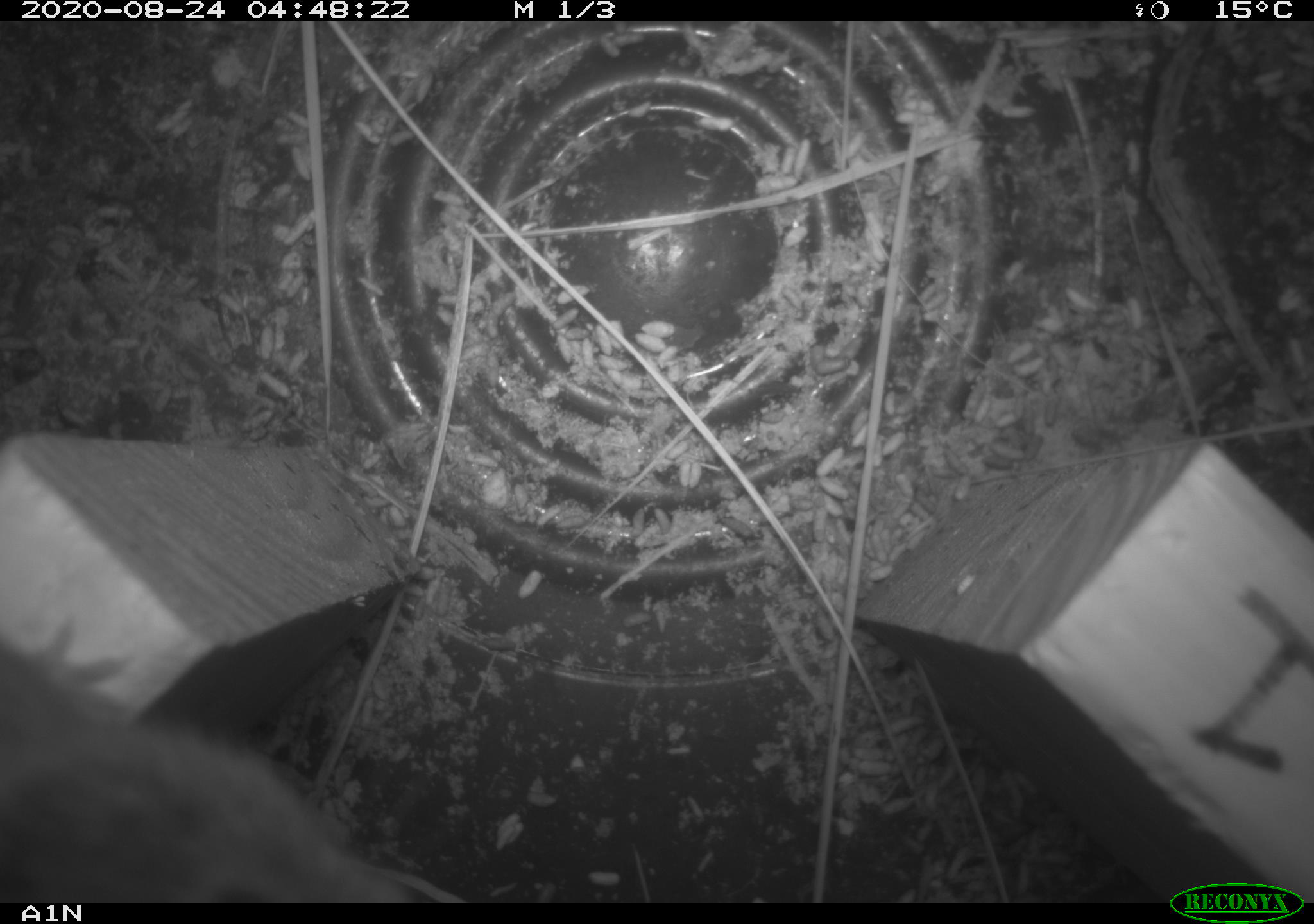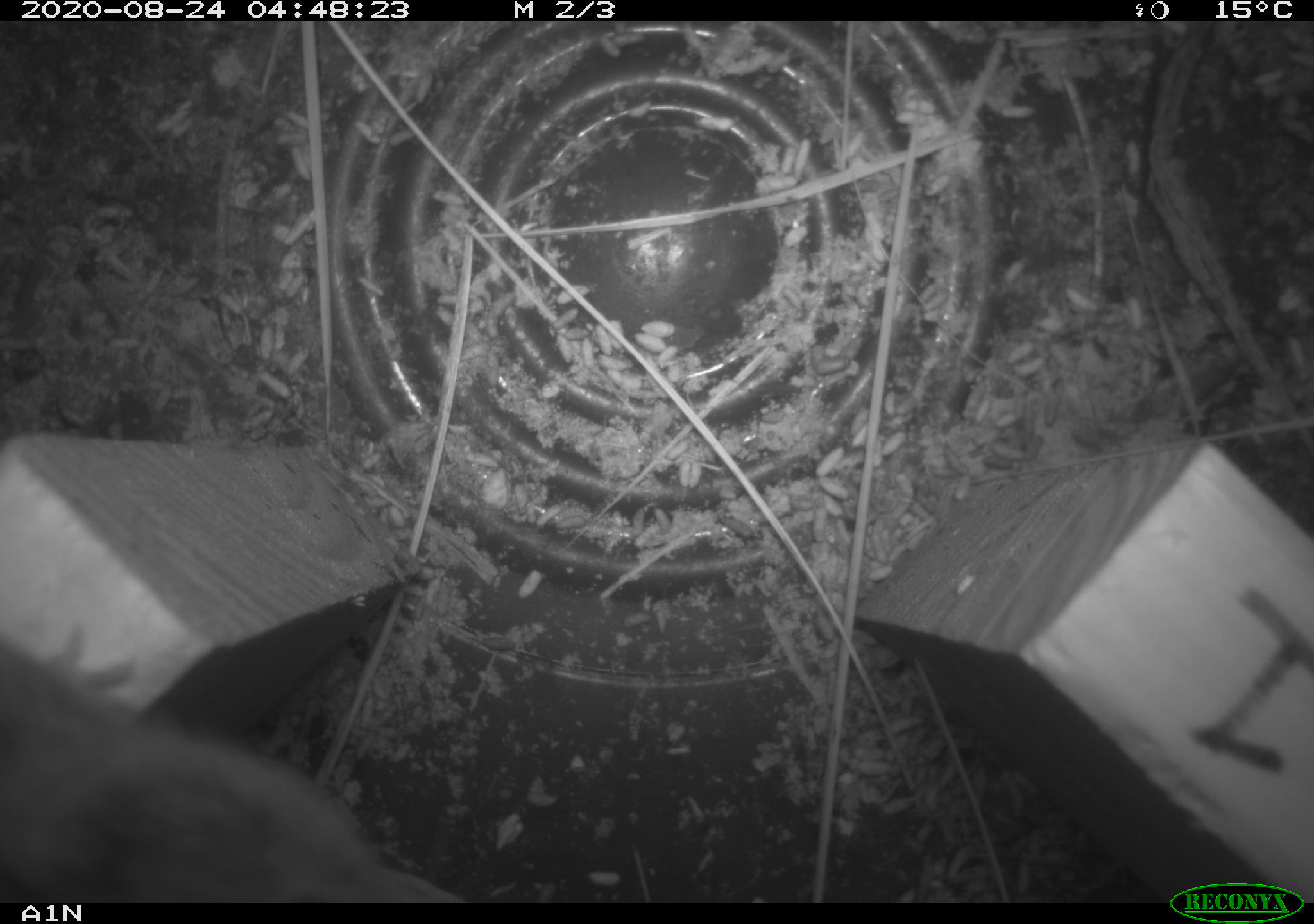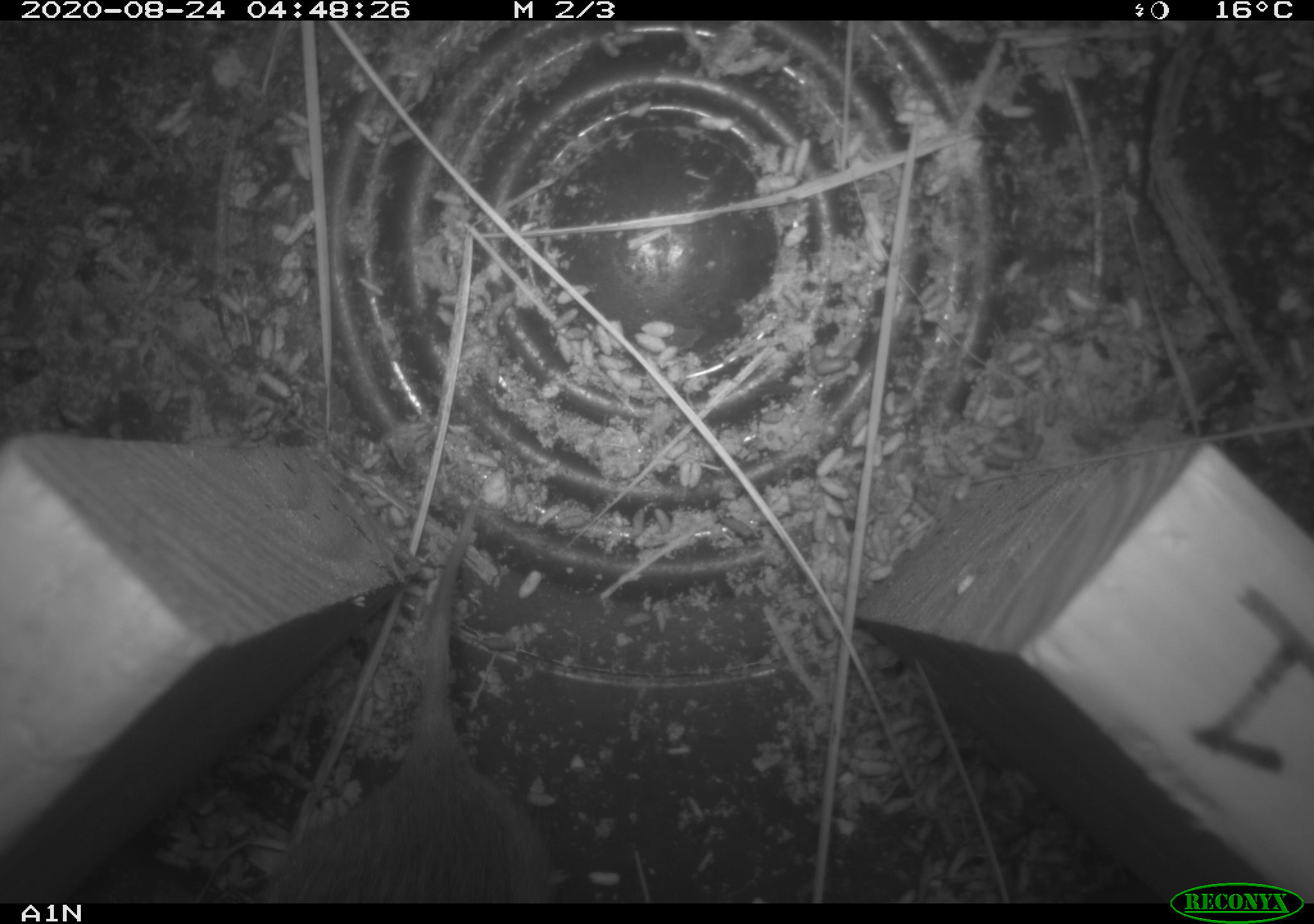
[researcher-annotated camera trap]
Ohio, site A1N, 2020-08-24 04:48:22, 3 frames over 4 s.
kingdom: Animalia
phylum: Chordata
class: Mammalia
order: Rodentia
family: Cricetidae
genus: Microtus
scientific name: Microtus pennsylvanicus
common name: meadow vole